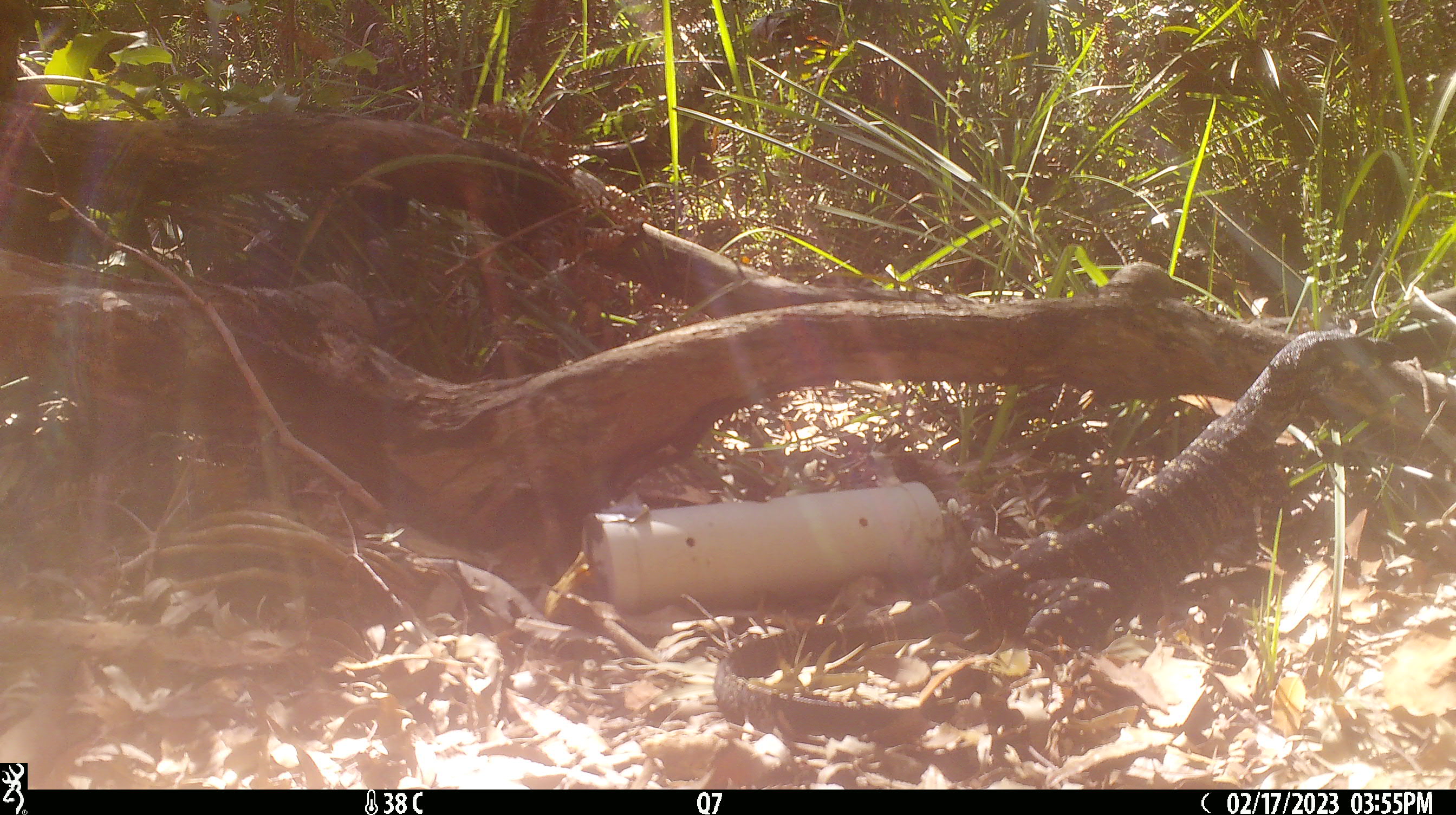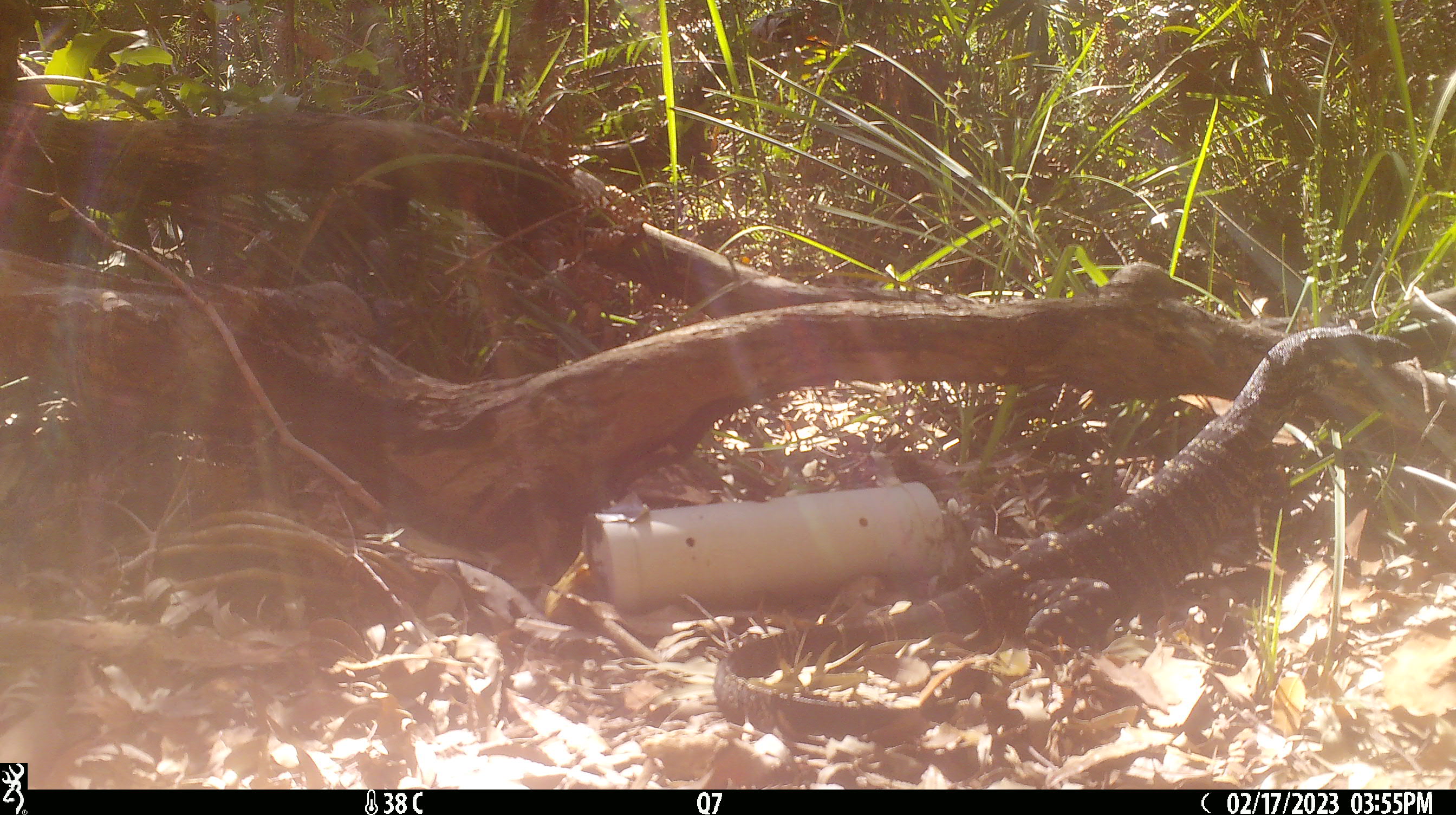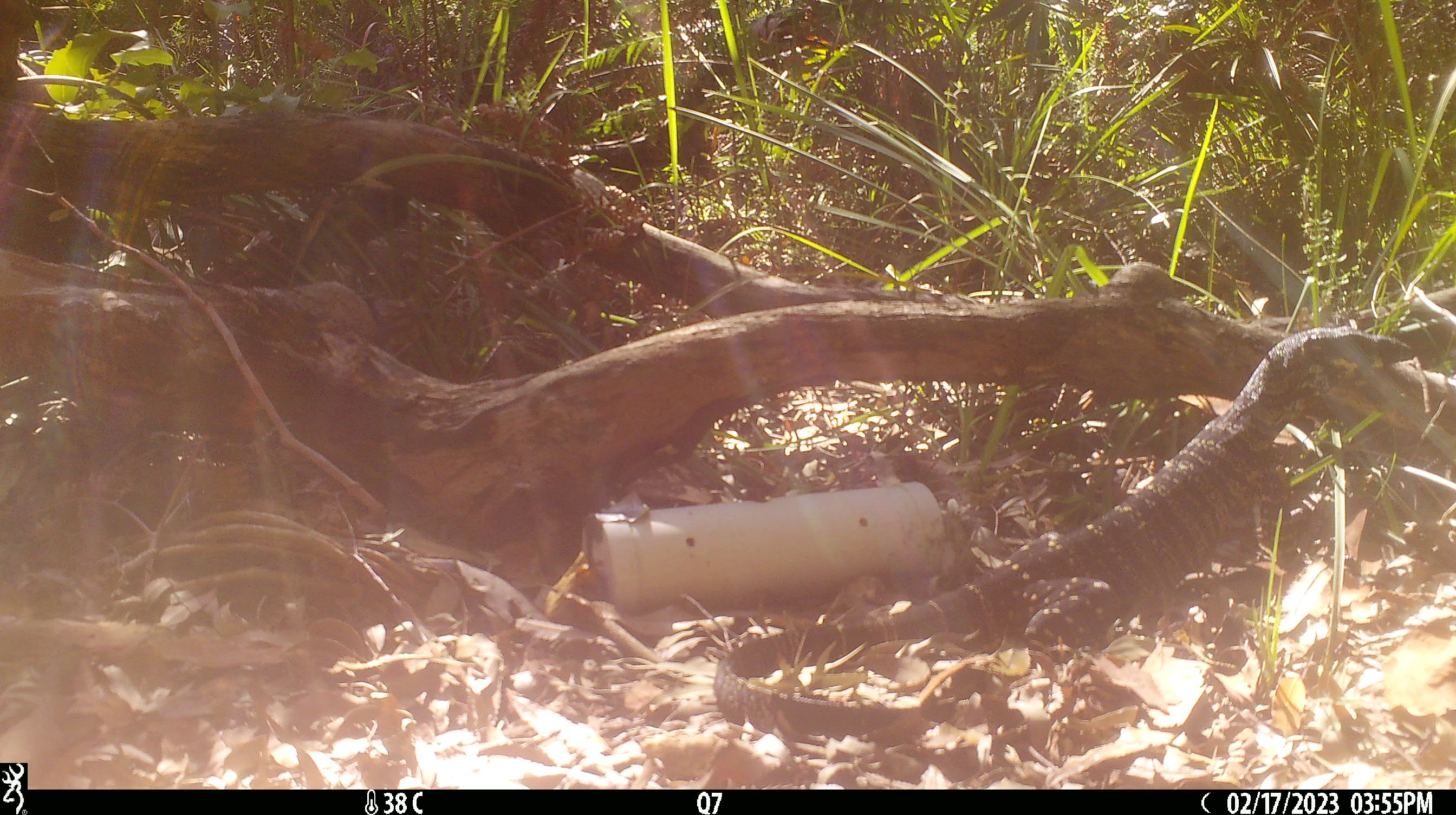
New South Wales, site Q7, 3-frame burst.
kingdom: Animalia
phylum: Chordata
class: Reptilia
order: Squamata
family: Varanidae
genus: Varanus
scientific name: Varanus varius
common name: lace monitor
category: goanna